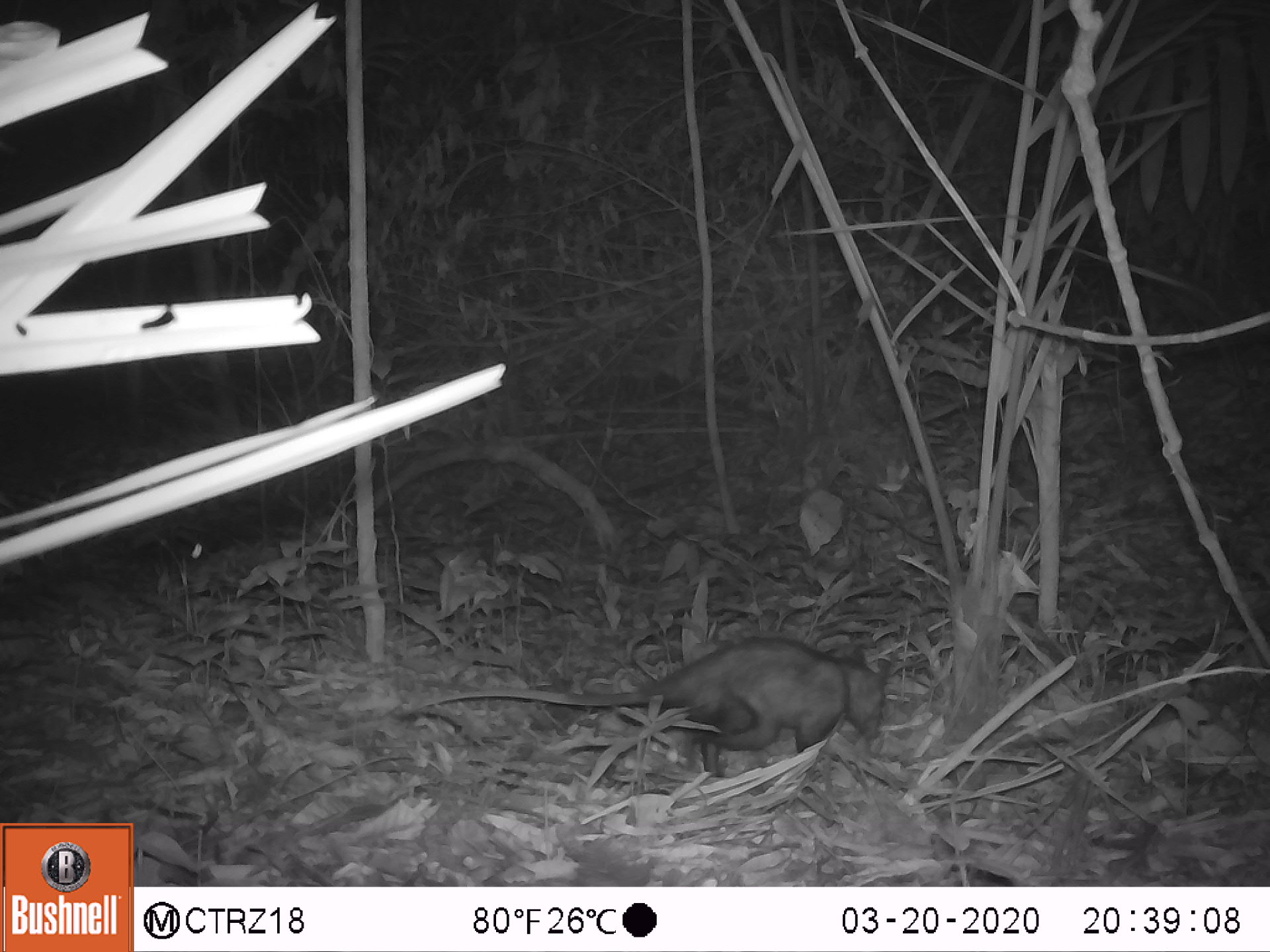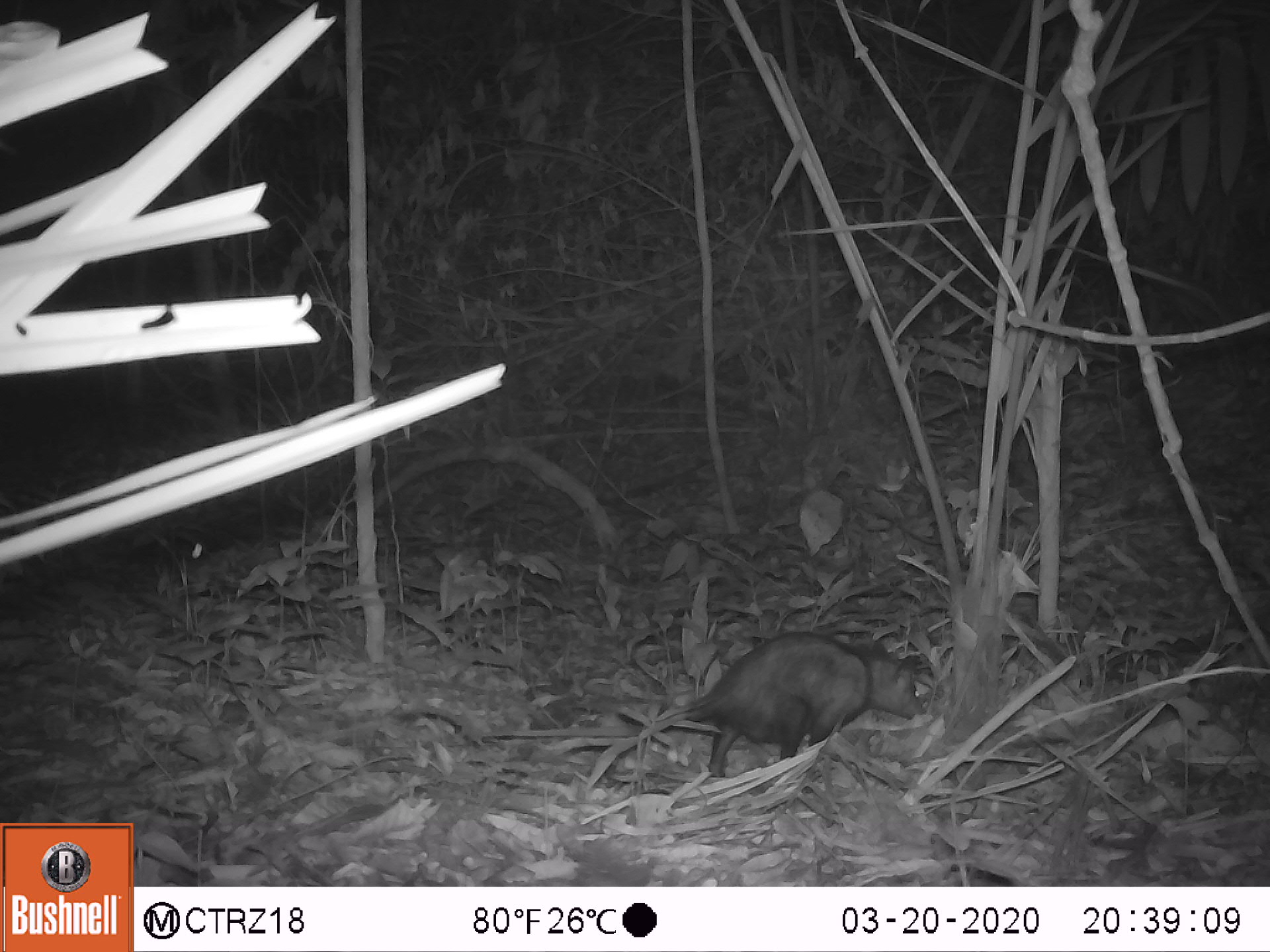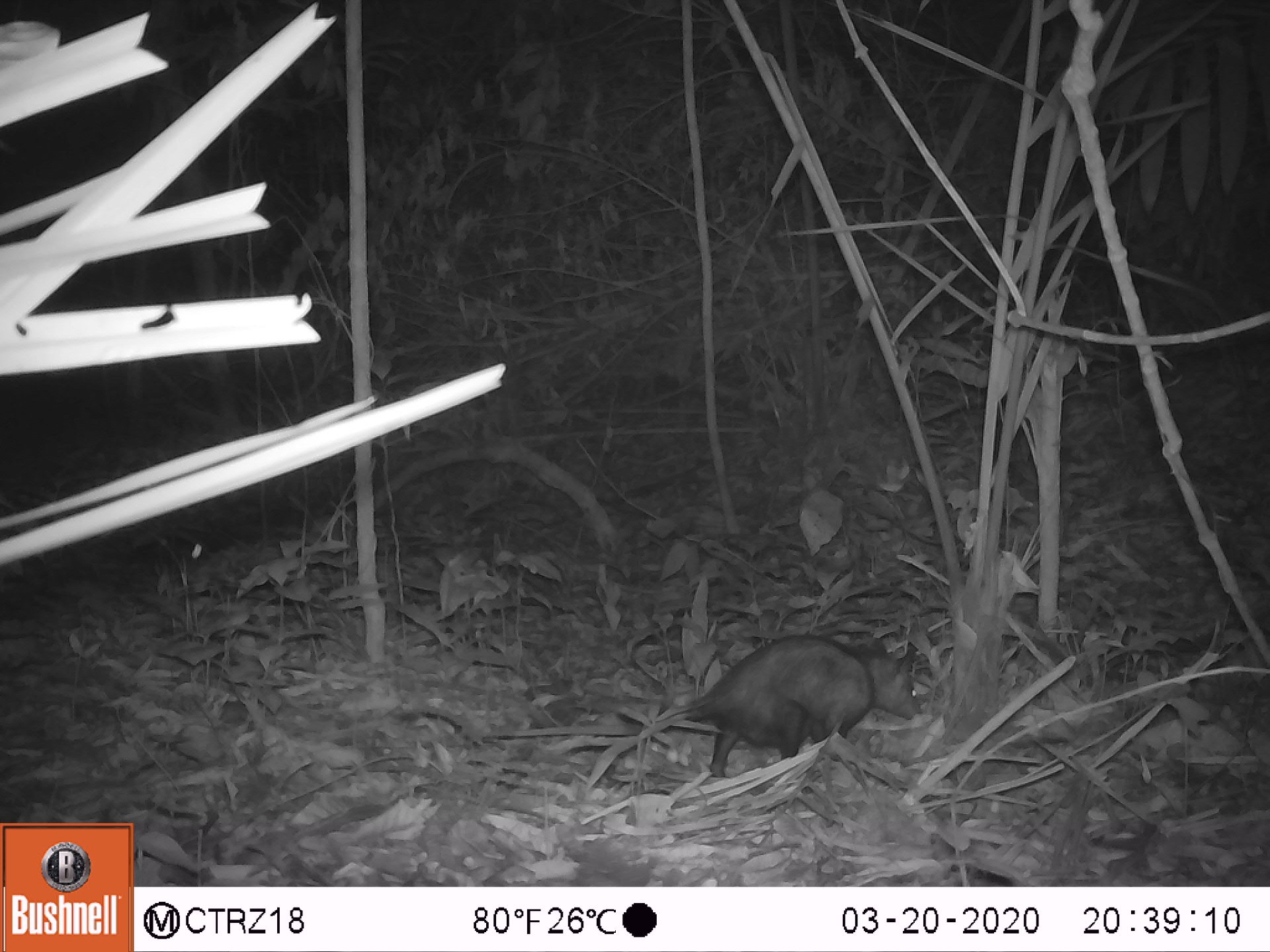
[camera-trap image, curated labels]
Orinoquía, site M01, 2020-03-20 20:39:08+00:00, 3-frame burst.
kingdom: Animalia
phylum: Chordata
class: Mammalia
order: Didelphimorphia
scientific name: Didelphimorphia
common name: possum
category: unknown possum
Unknown possum (possum) (Didelphimorphia).